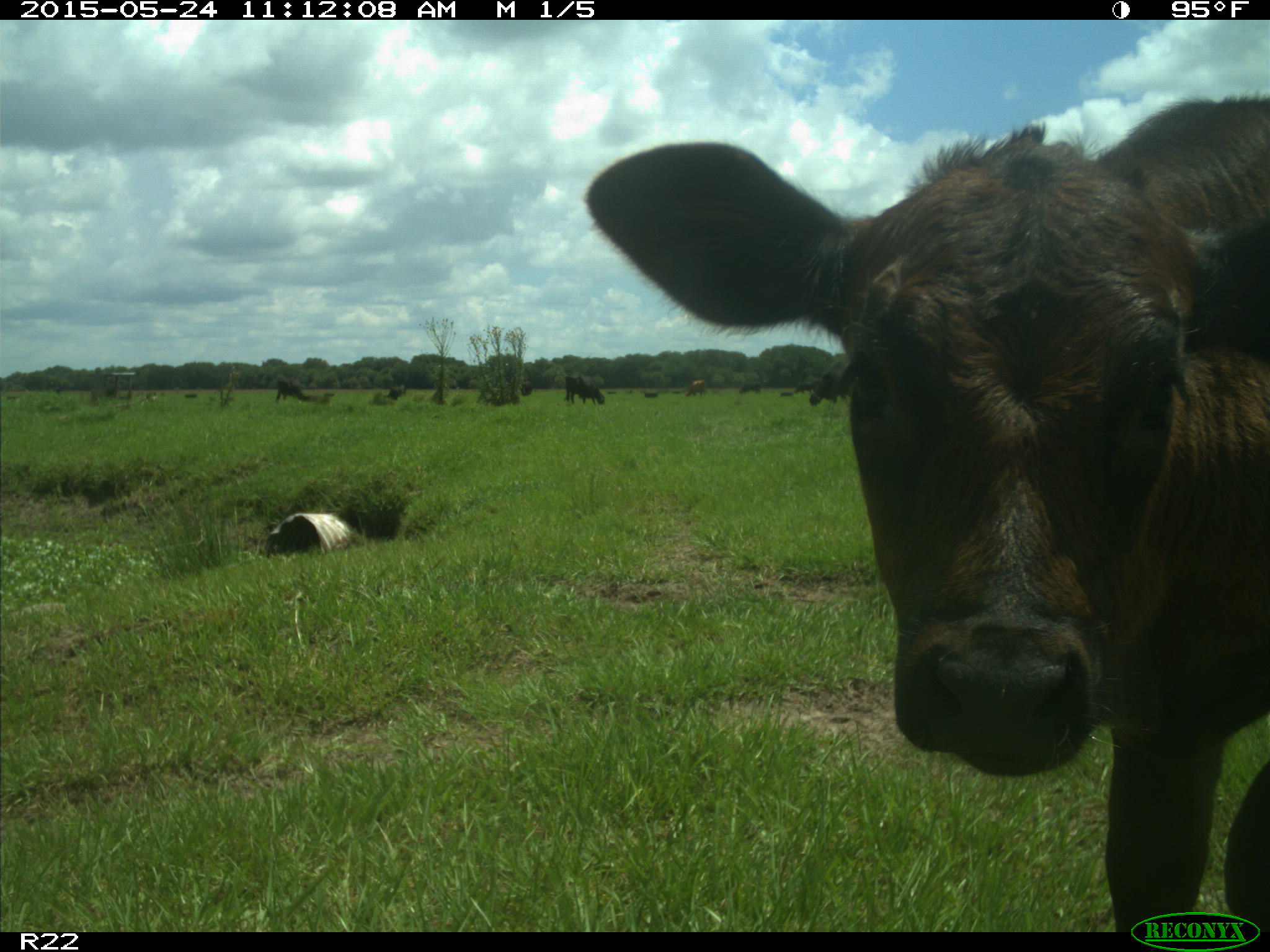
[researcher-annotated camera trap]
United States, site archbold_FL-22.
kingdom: Animalia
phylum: Chordata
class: Mammalia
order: Artiodactyla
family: Bovidae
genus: Bos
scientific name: Bos taurus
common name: domestic cow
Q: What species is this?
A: Bos taurus (domestic cow).